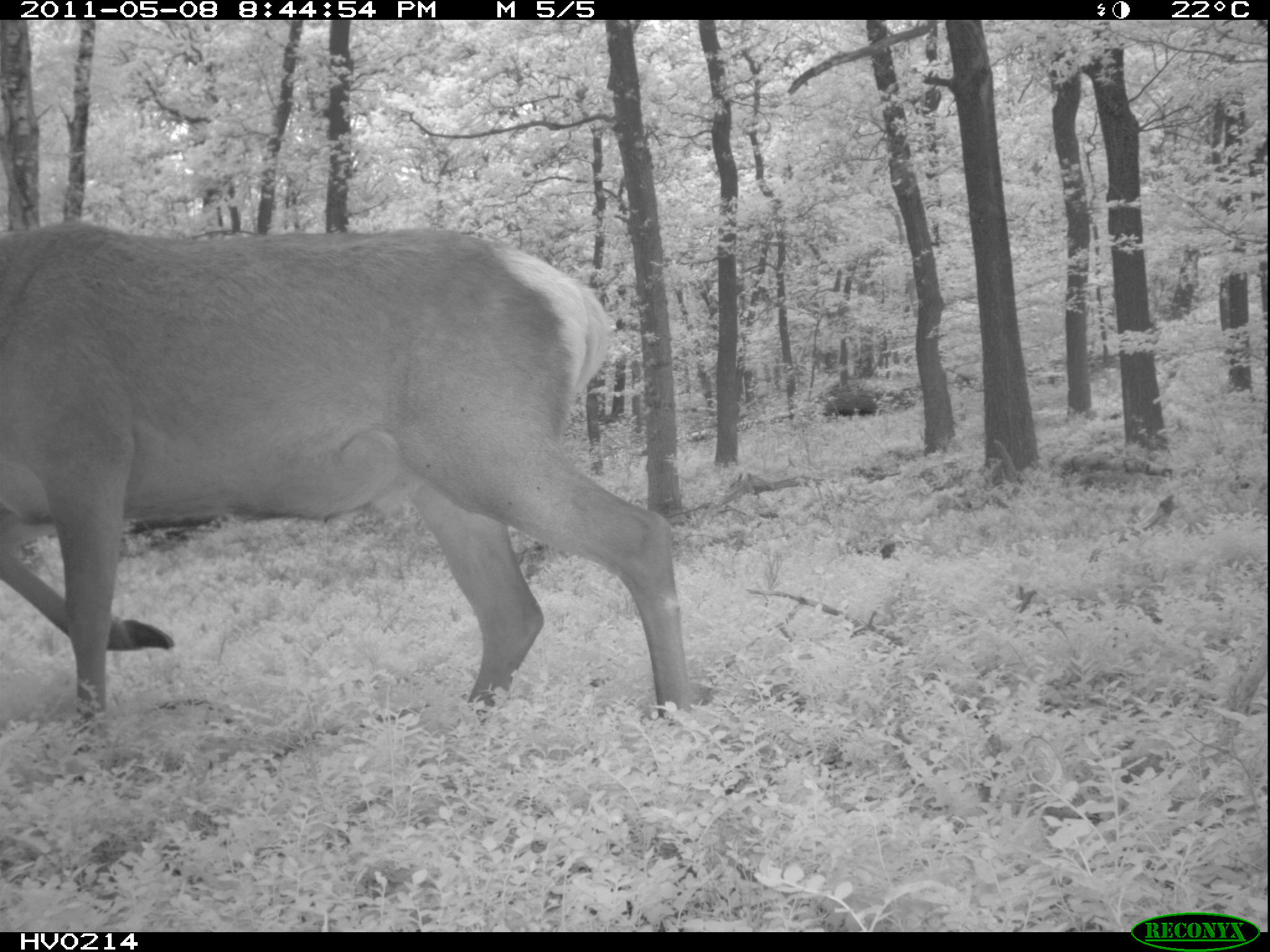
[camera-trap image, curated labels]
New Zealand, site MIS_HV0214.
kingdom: Animalia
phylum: Chordata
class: Mammalia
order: Artiodactyla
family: Cervidae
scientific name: Cervidae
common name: deer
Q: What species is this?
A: Deer (Cervidae).